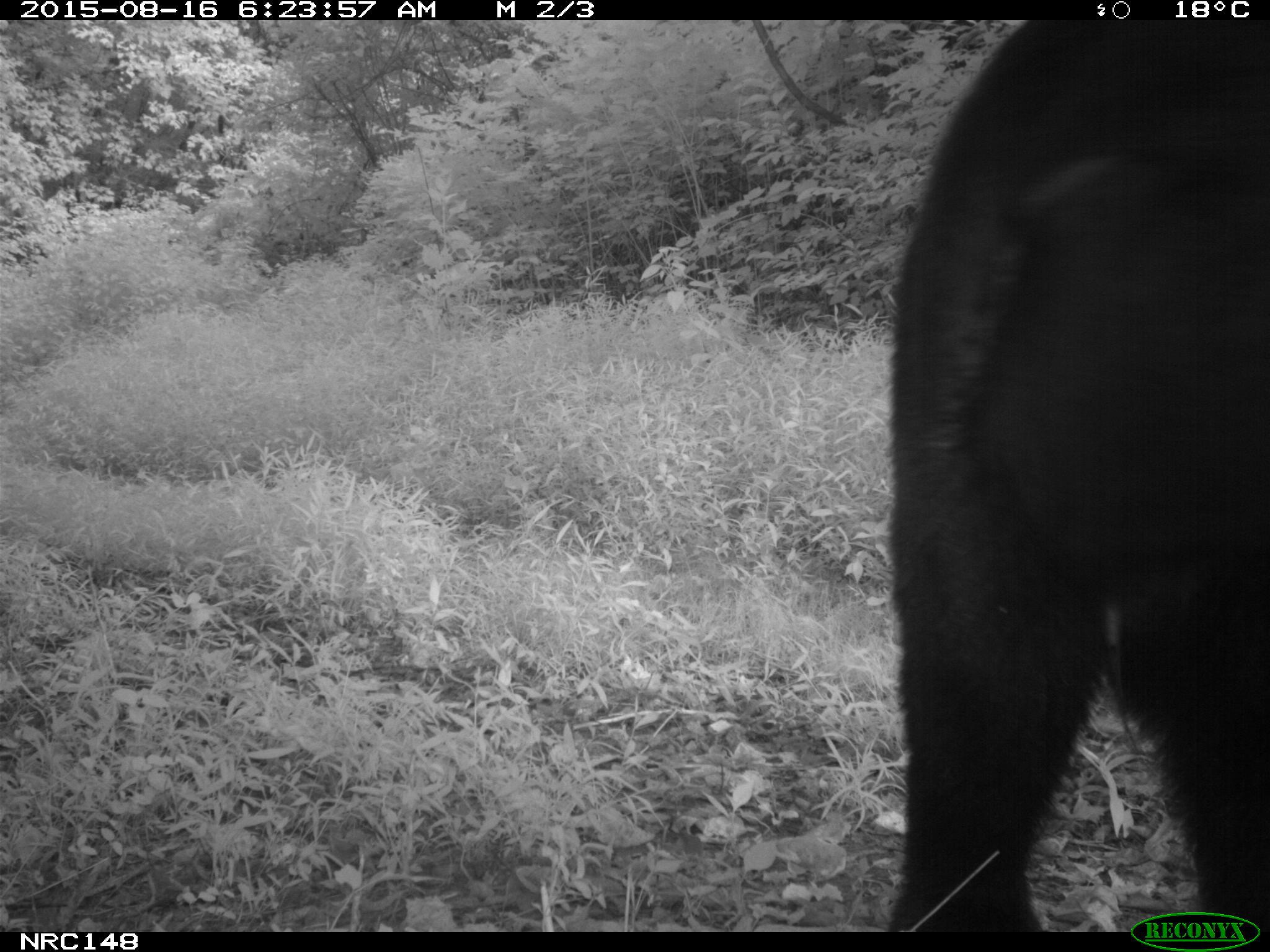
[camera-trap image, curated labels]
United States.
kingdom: Animalia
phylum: Chordata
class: Mammalia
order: Carnivora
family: Ursidae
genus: Ursus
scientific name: Ursus americanus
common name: american black bear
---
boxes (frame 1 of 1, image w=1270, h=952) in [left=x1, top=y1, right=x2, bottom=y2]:
American Black Bear: [left=846, top=0, right=1263, bottom=909]